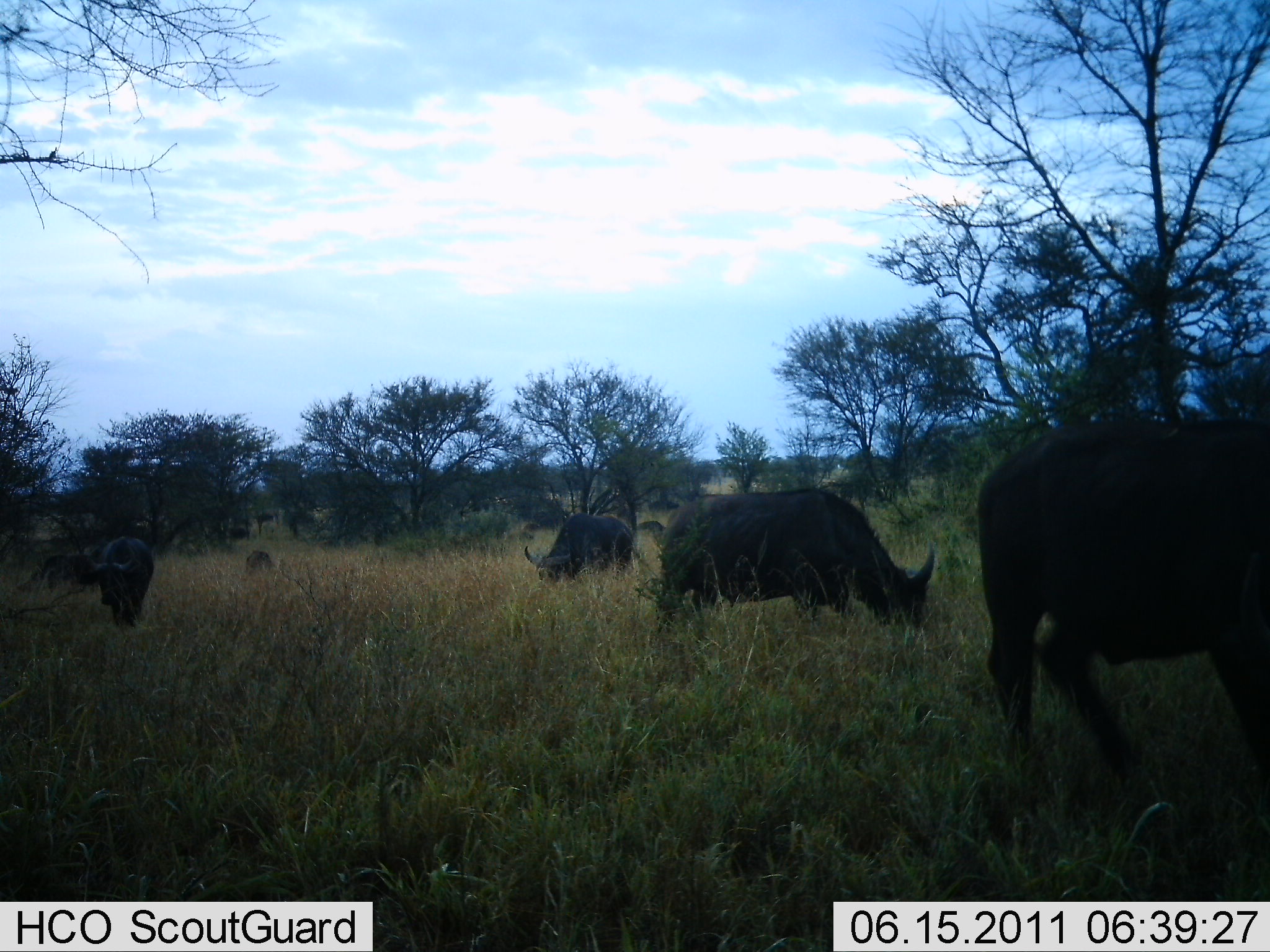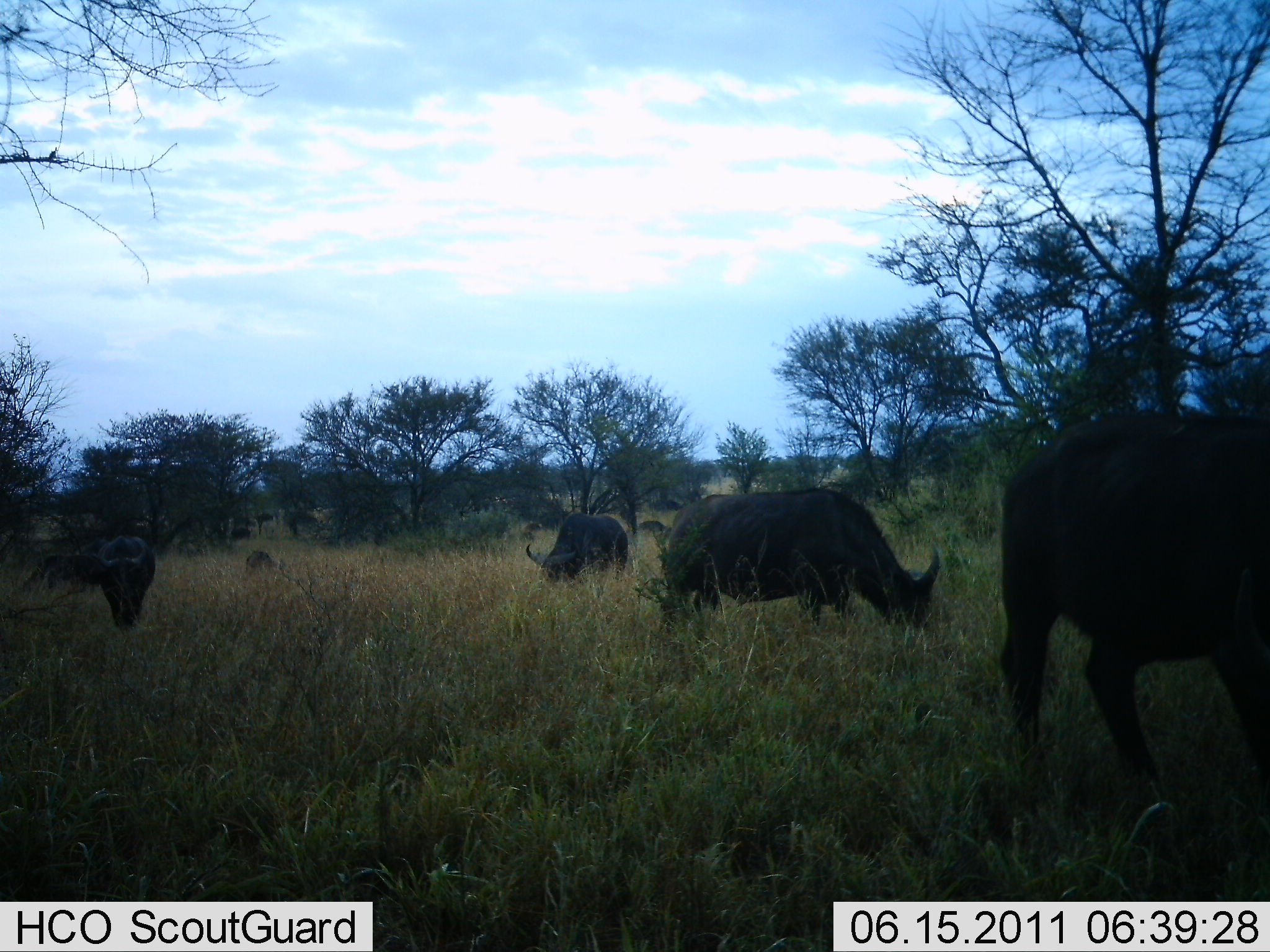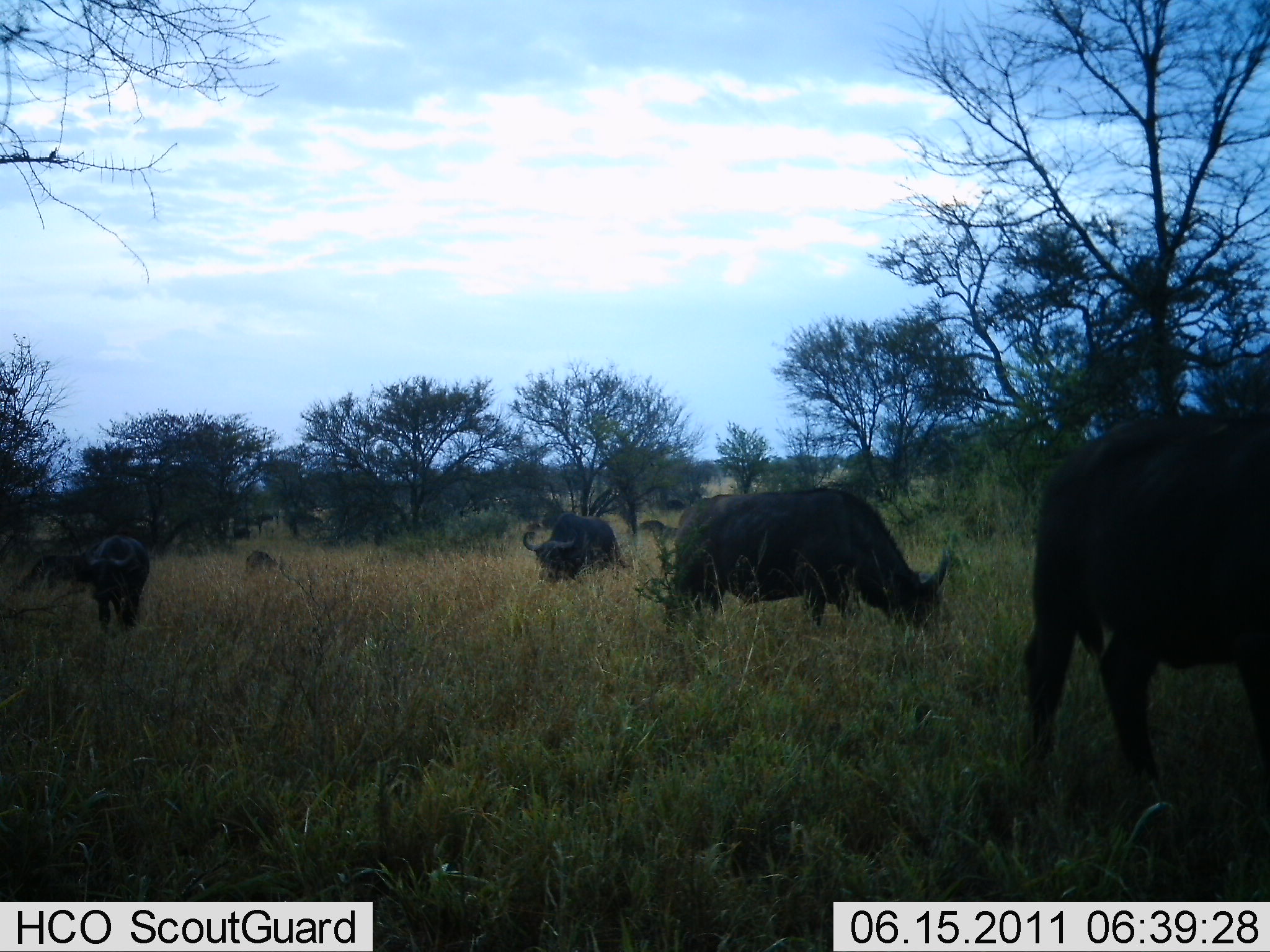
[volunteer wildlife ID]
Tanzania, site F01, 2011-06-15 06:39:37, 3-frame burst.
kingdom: Animalia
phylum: Chordata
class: Mammalia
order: Artiodactyla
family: Bovidae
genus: Syncerus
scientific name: Syncerus caffer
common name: cape buffalo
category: buffalo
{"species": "buffalo (cape buffalo) (Syncerus caffer)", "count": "6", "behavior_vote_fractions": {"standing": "45%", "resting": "0%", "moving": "27%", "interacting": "0%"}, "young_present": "0%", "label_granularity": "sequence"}